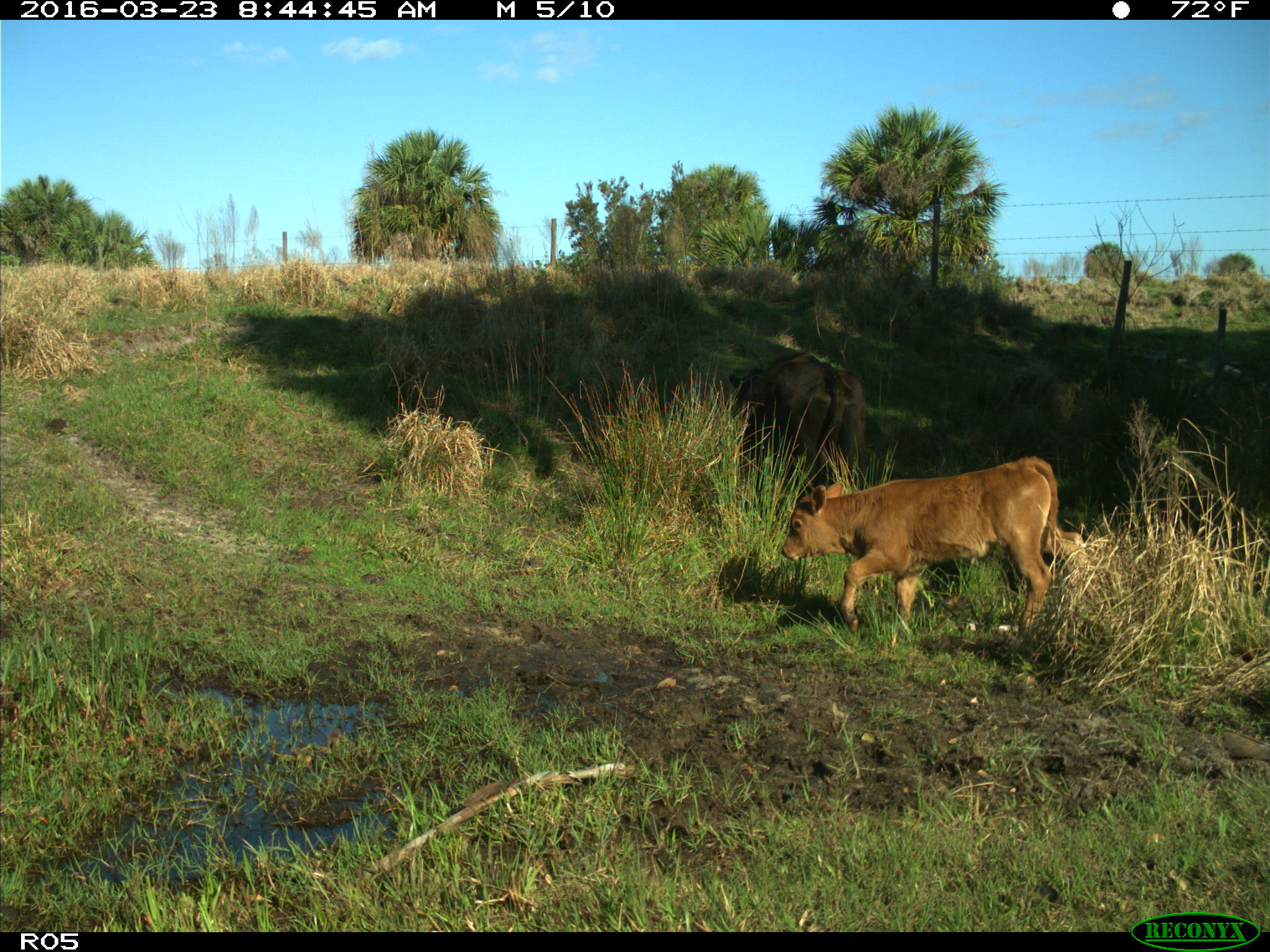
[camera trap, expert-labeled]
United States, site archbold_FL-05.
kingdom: Animalia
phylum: Chordata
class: Mammalia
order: Artiodactyla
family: Bovidae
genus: Bos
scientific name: Bos taurus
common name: domestic cow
Bos taurus (domestic cow).